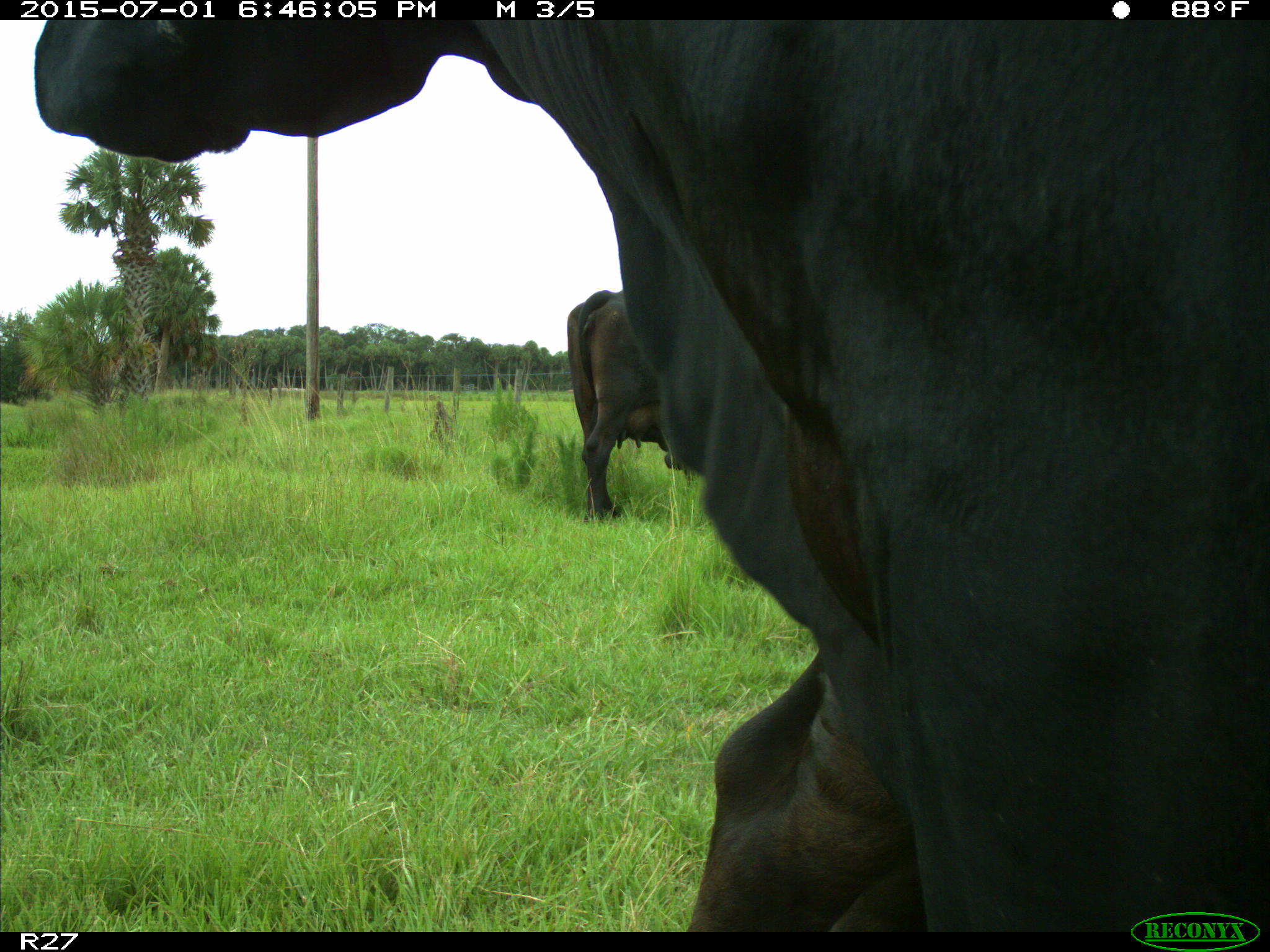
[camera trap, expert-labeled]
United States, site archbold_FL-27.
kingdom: Animalia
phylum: Chordata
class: Mammalia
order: Artiodactyla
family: Bovidae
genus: Bos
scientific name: Bos taurus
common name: domestic cow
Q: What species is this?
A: Bos taurus (domestic cow).